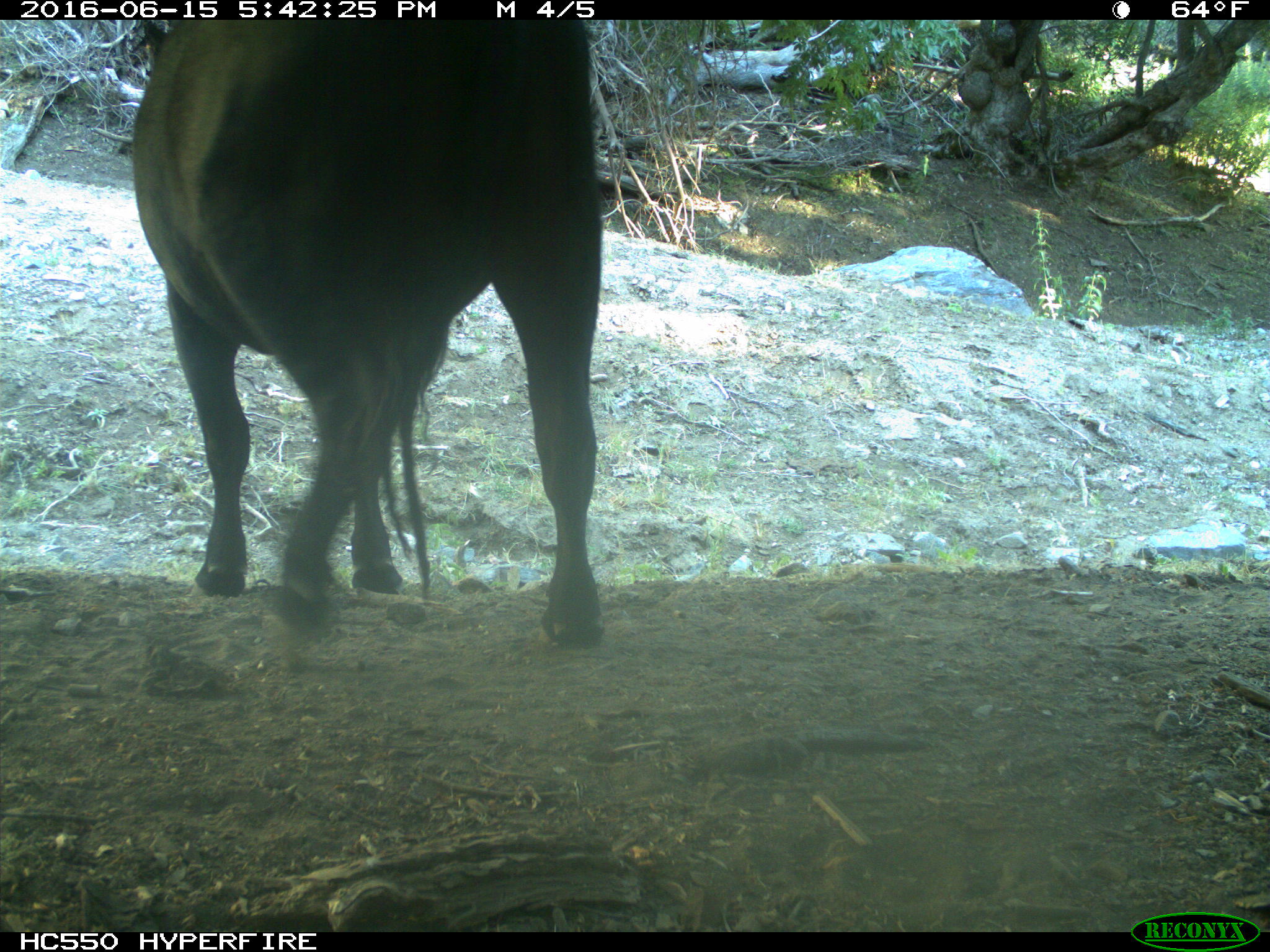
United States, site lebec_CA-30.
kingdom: Animalia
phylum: Chordata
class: Mammalia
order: Artiodactyla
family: Bovidae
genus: Bos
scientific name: Bos taurus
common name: domestic cow